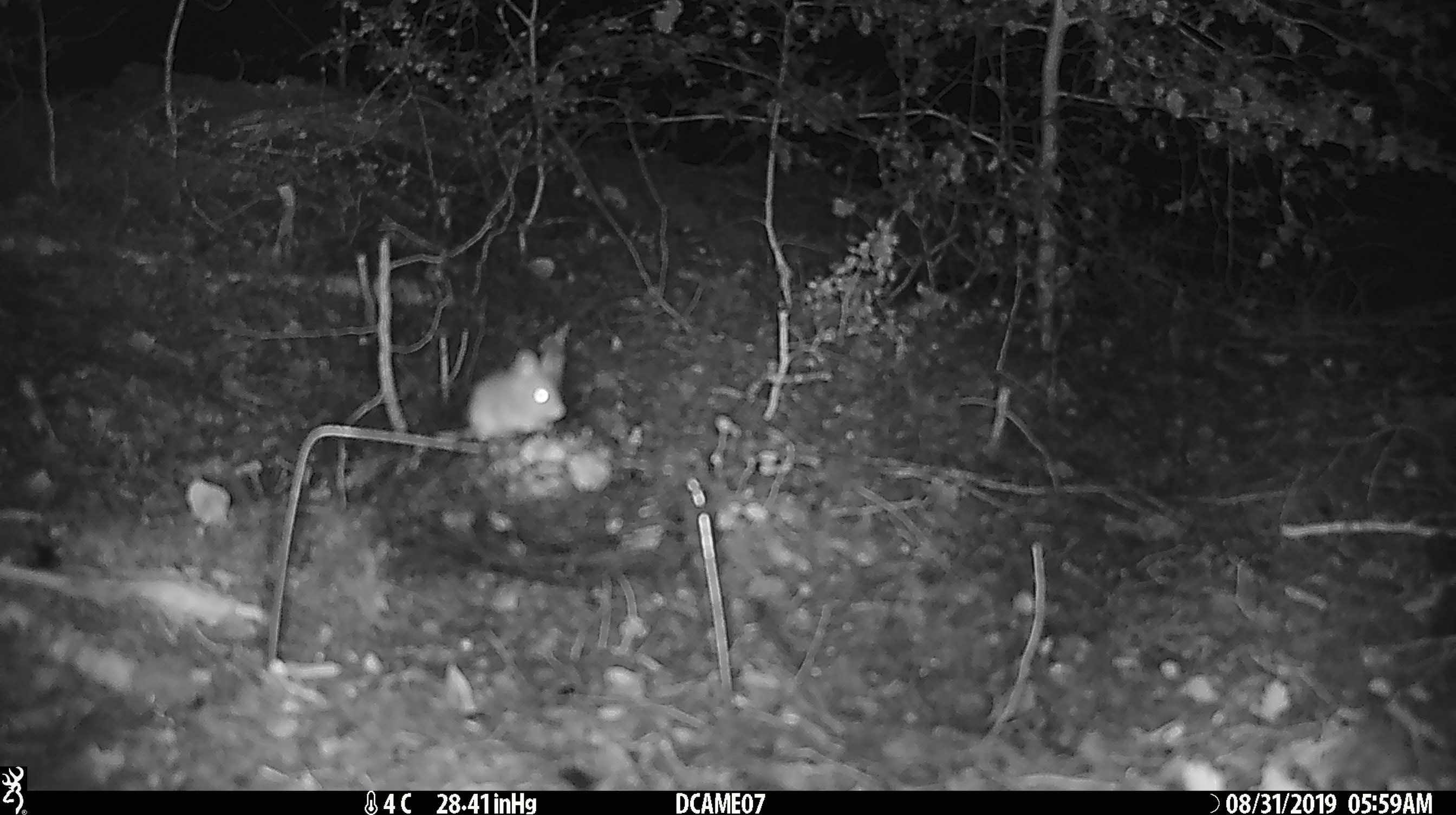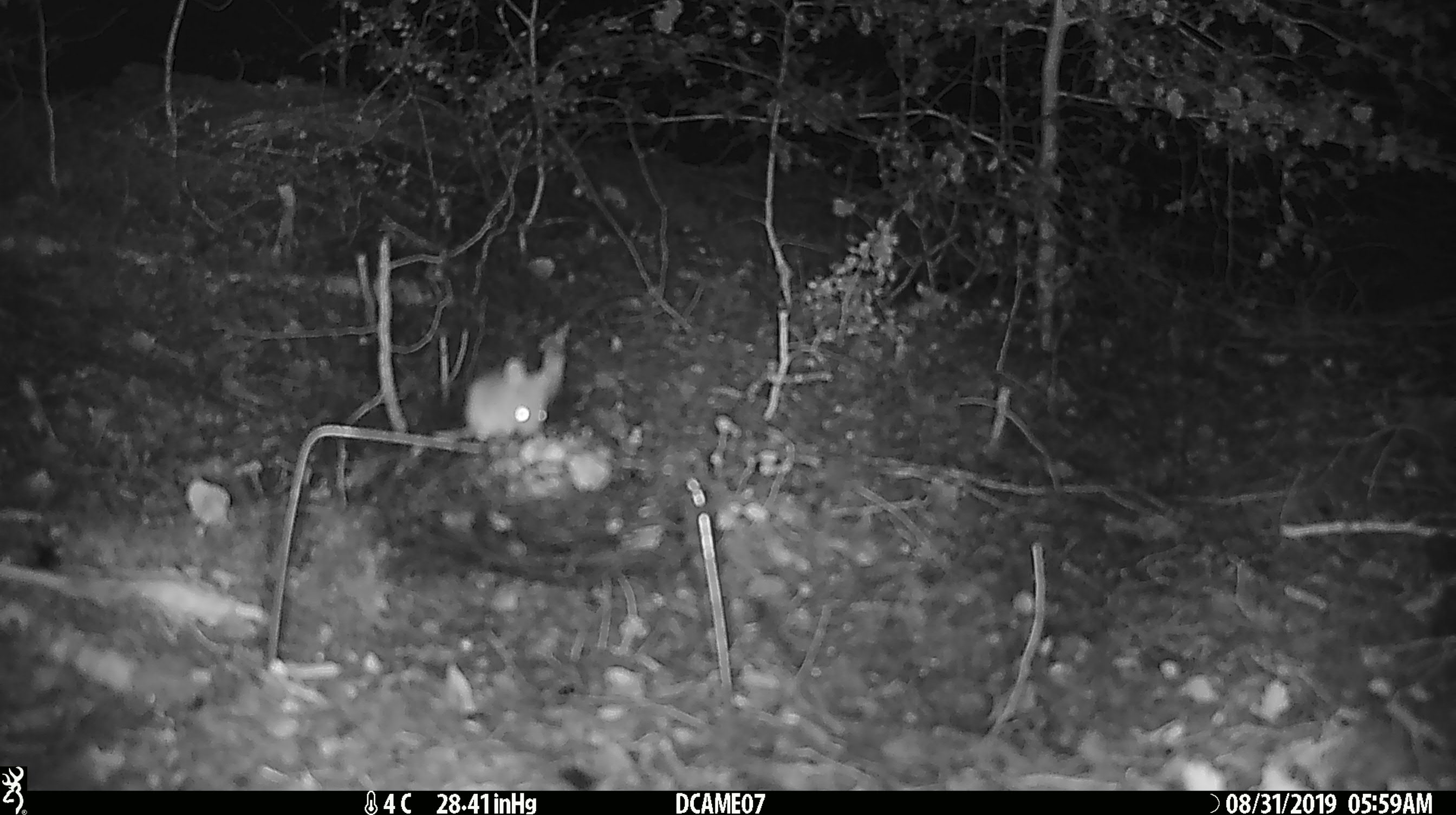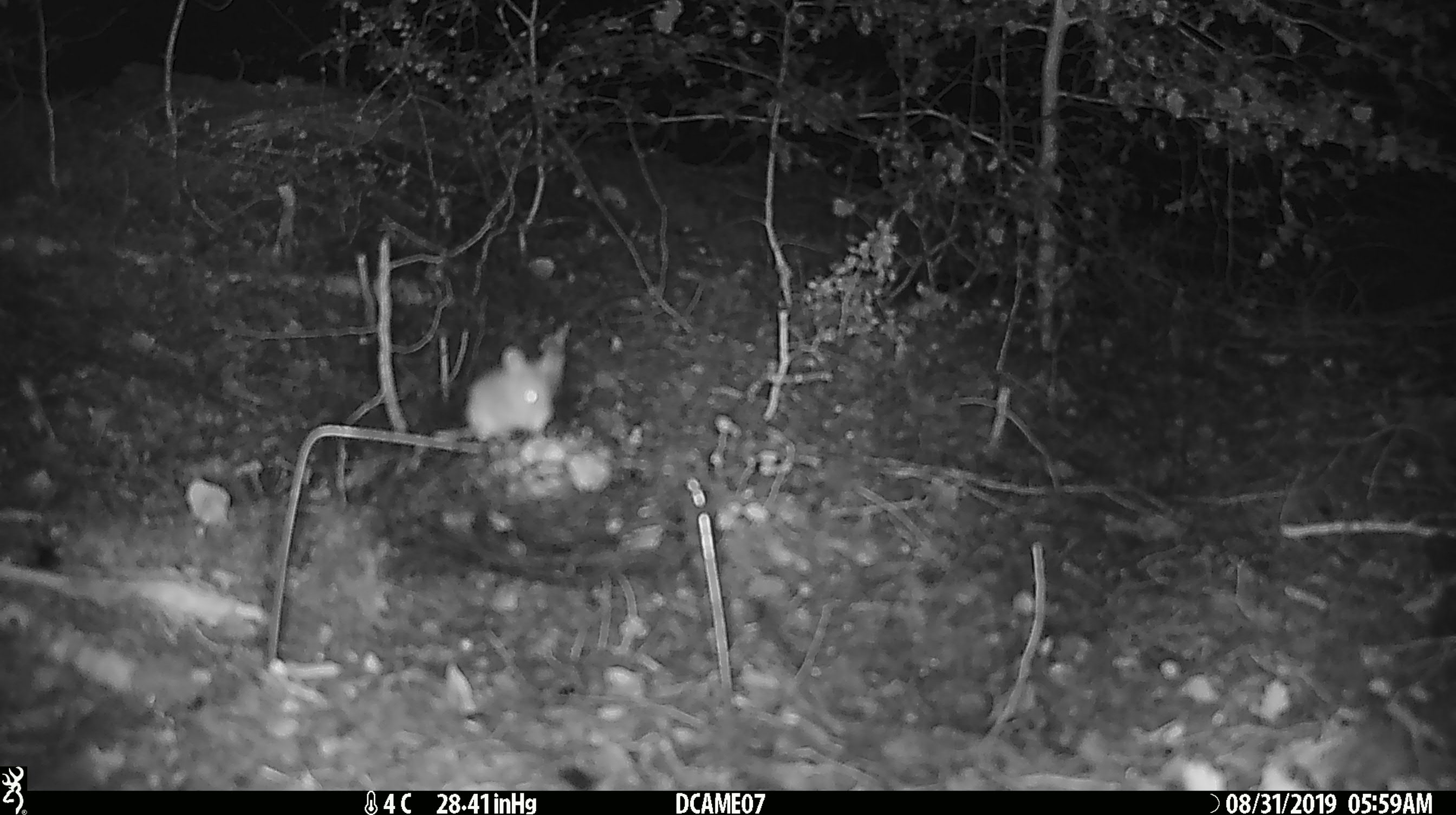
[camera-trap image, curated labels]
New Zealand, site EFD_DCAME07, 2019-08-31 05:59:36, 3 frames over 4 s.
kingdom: Animalia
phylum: Chordata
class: Mammalia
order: Rodentia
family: Muridae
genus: Mus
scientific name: Mus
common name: mouse